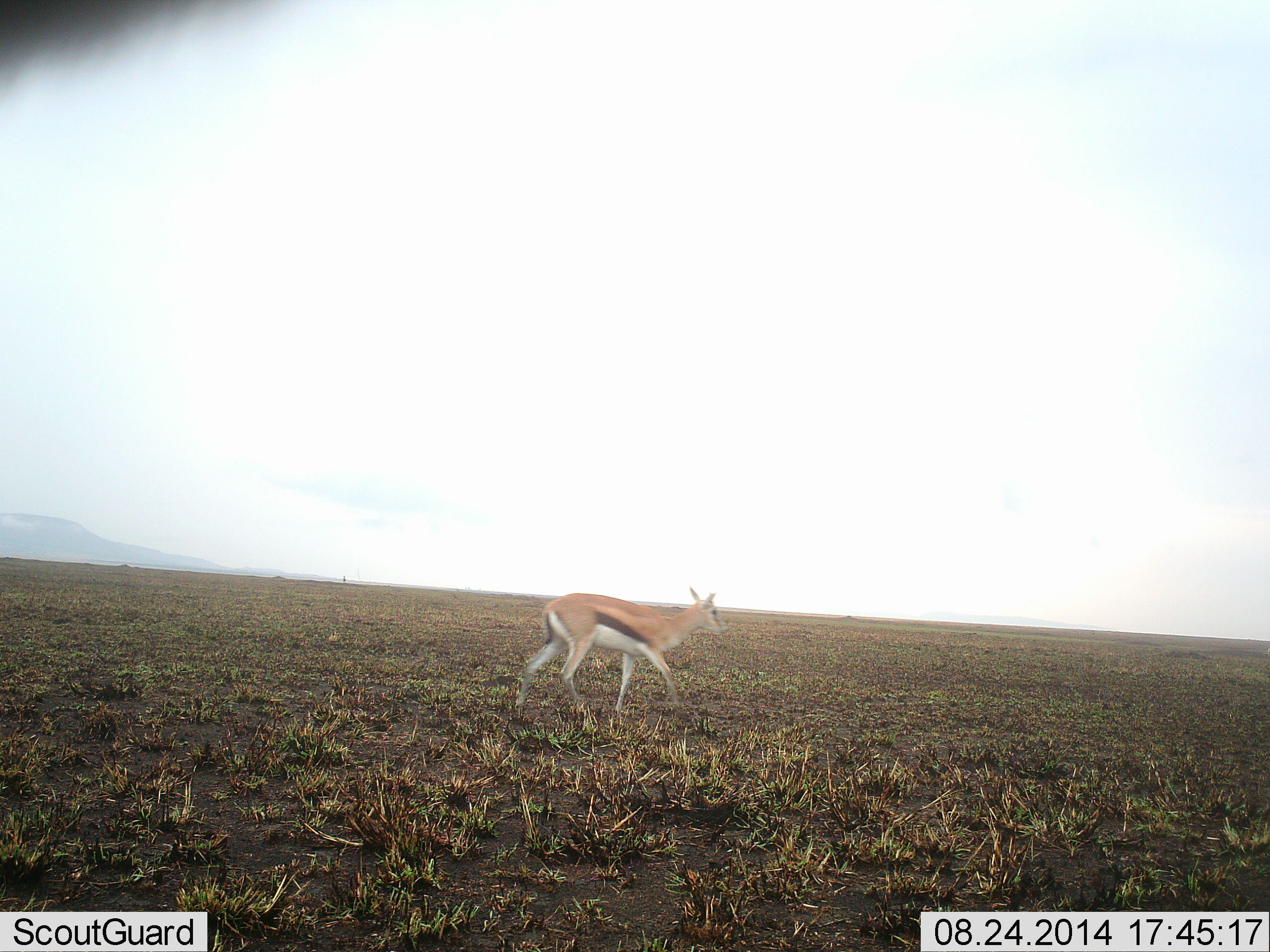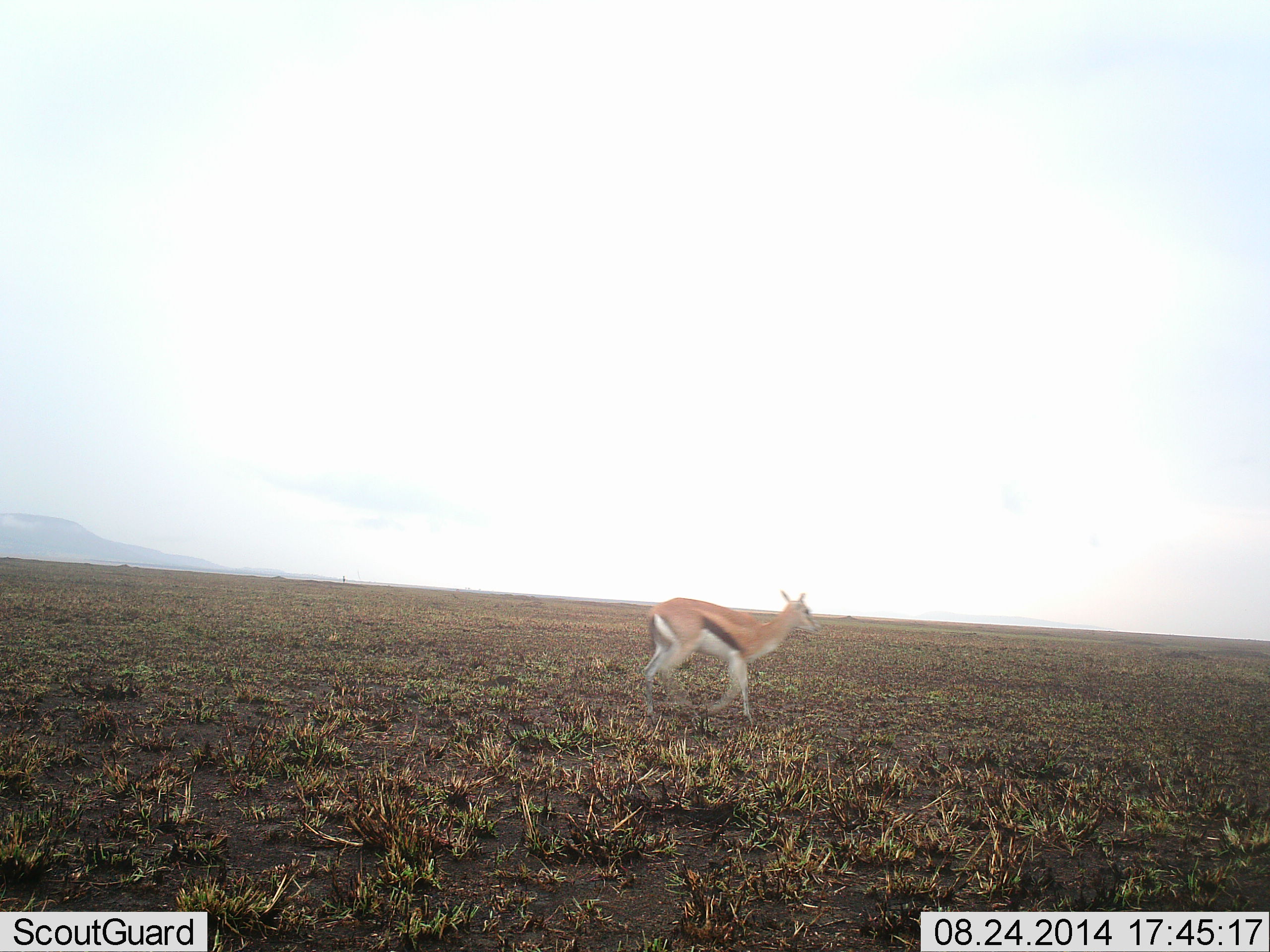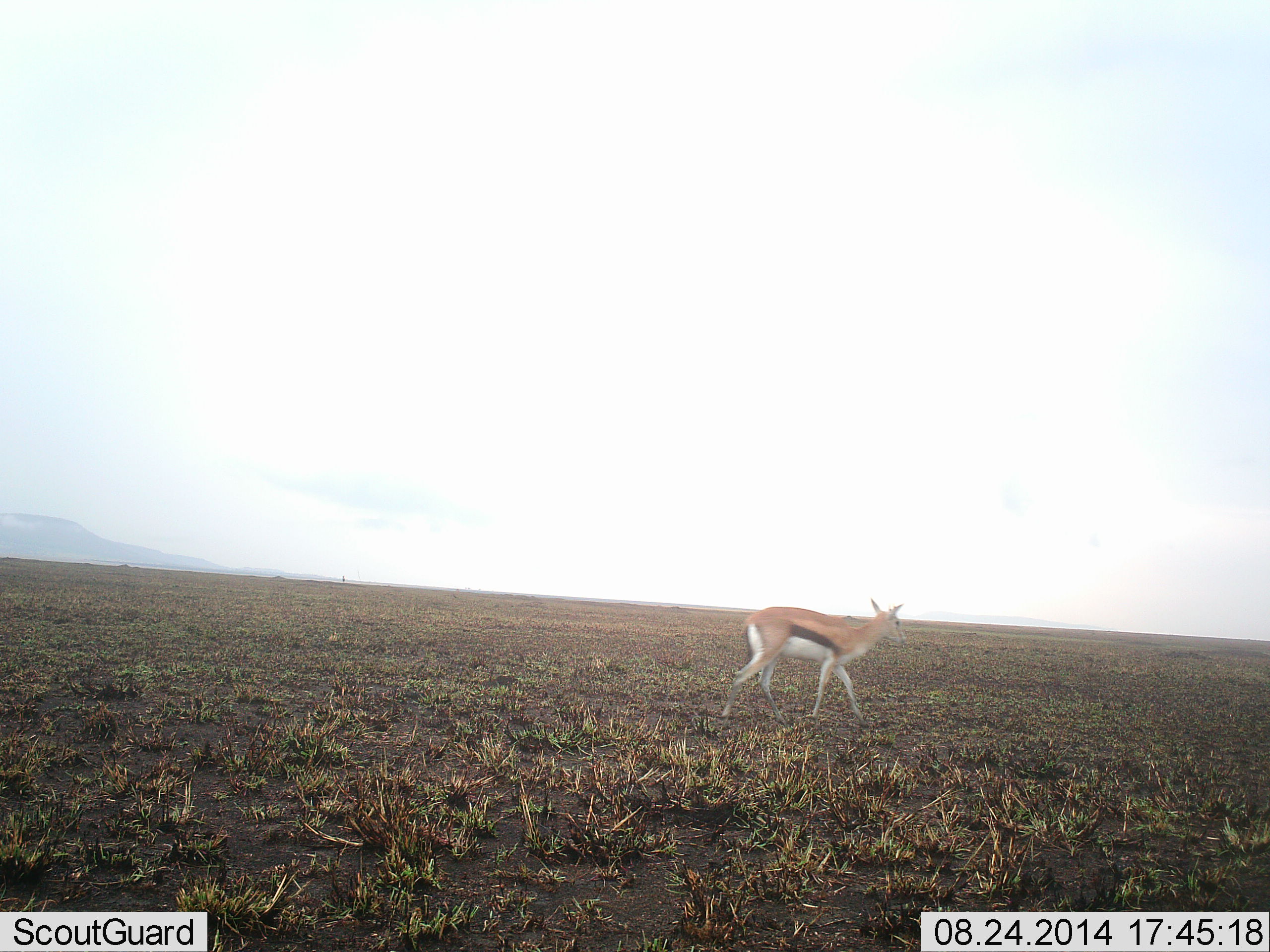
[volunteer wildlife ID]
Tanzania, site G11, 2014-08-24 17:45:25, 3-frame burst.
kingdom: Animalia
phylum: Chordata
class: Mammalia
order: Artiodactyla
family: Bovidae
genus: Eudorcas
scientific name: Eudorcas thomsonii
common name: thomson's gazelle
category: gazellethomsons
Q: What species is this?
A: Gazellethomsons (thomson's gazelle) (Eudorcas thomsonii).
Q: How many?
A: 1.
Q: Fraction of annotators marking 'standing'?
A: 0%.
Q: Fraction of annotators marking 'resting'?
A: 0%.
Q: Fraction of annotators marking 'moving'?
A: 100%.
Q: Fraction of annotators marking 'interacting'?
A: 0%.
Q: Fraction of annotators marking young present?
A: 9%.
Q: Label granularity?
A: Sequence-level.